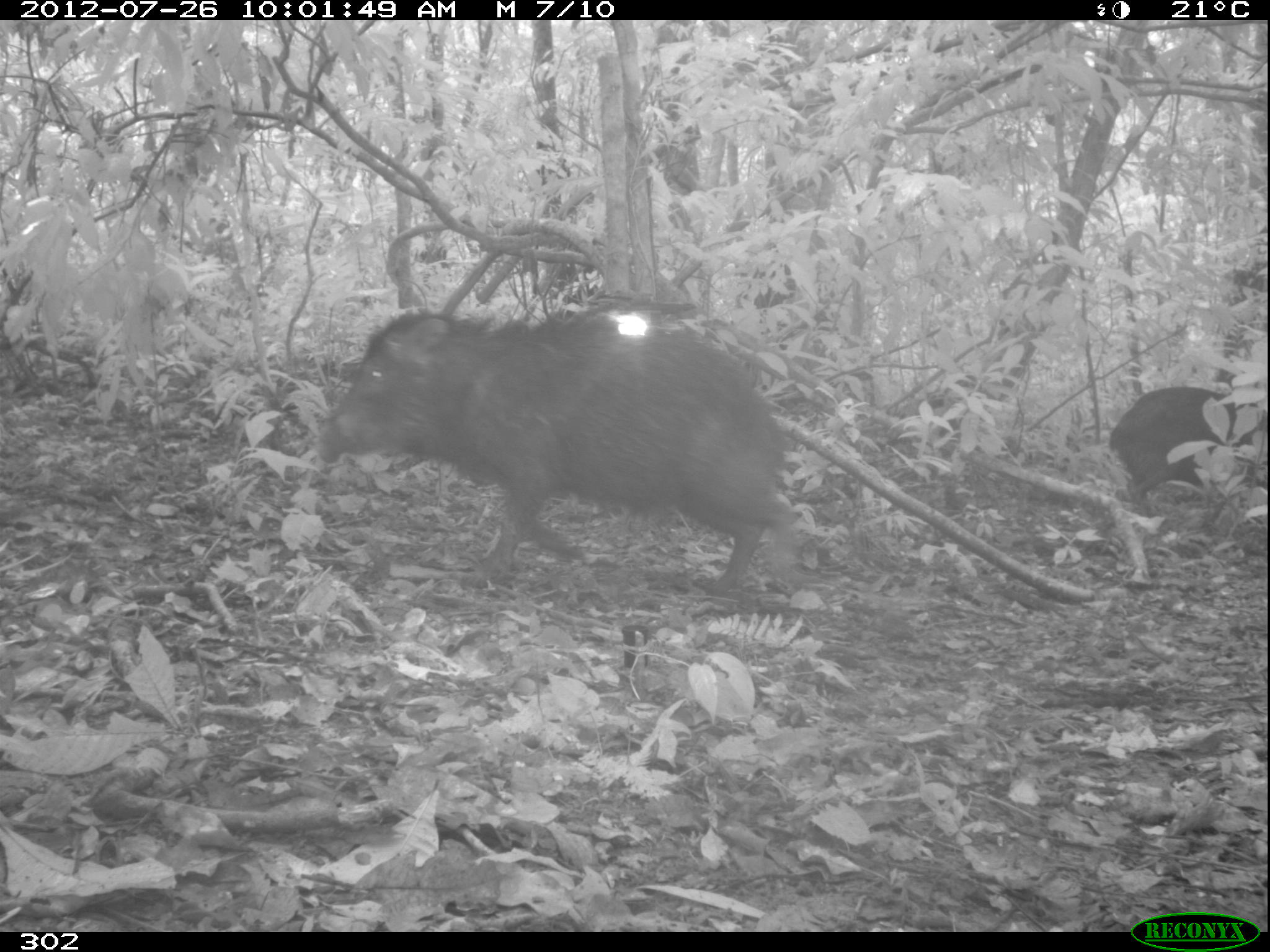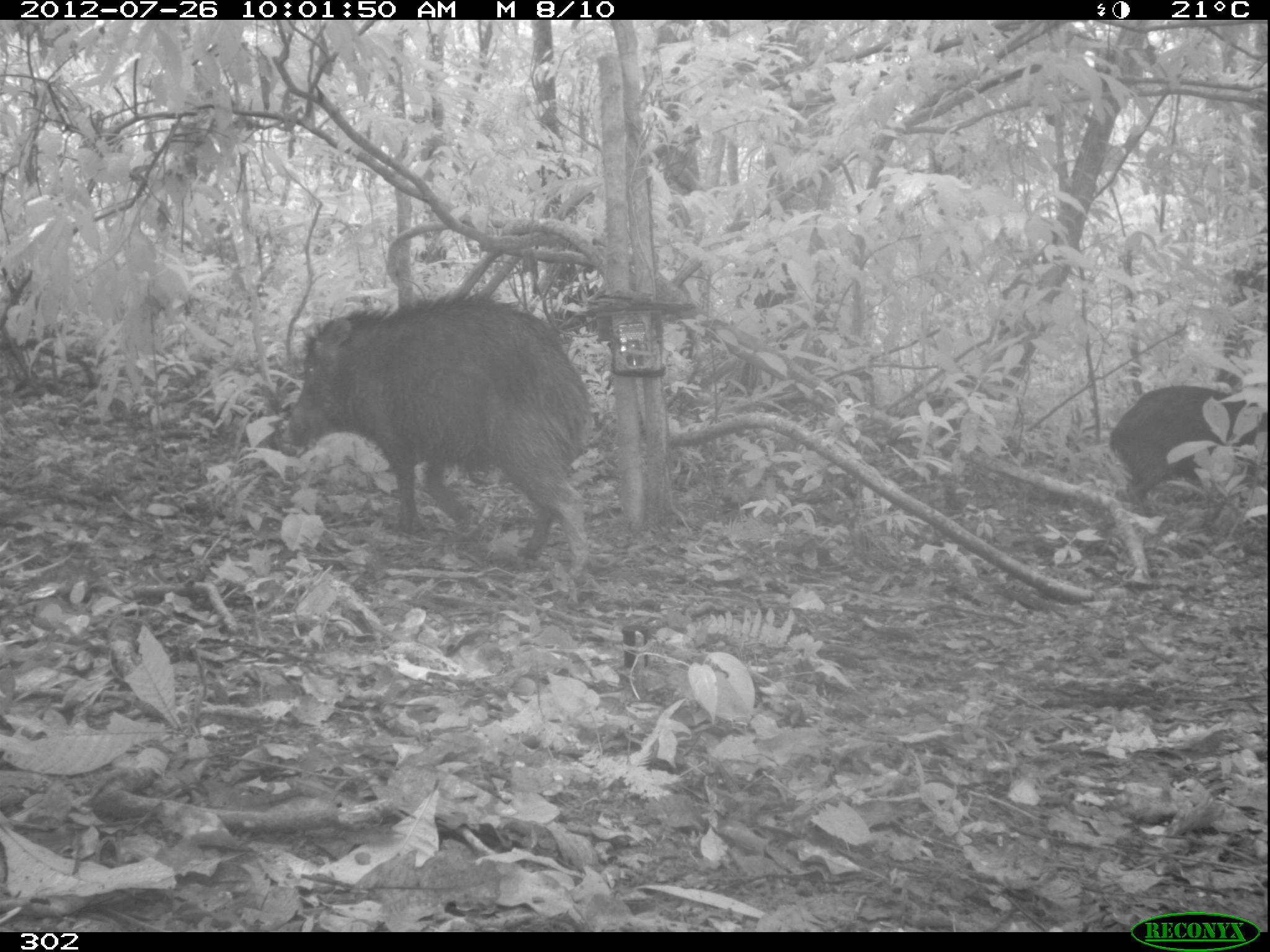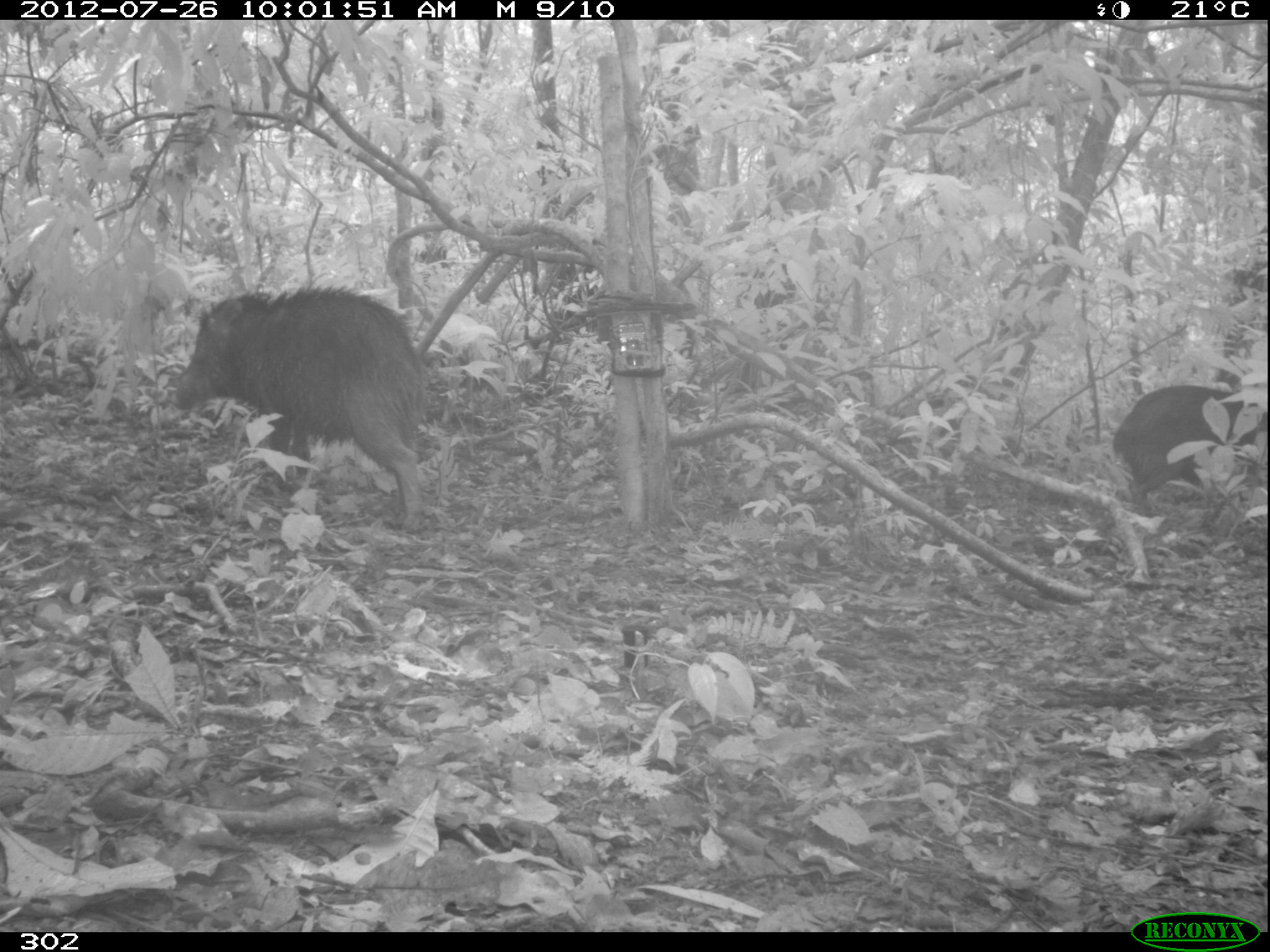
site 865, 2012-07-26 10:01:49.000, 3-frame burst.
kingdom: Animalia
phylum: Chordata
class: Mammalia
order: Artiodactyla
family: Tayassuidae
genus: Tayassu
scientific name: Tayassu pecari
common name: white-lipped peccary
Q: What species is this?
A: Tayassu pecari (white-lipped peccary).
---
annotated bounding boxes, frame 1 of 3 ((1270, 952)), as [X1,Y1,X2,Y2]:
tayassu pecari: [312,307,801,596]; [1109,383,1267,518]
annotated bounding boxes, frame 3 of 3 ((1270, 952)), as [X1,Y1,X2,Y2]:
tayassu pecari: [171,282,429,533]; [1110,382,1268,511]